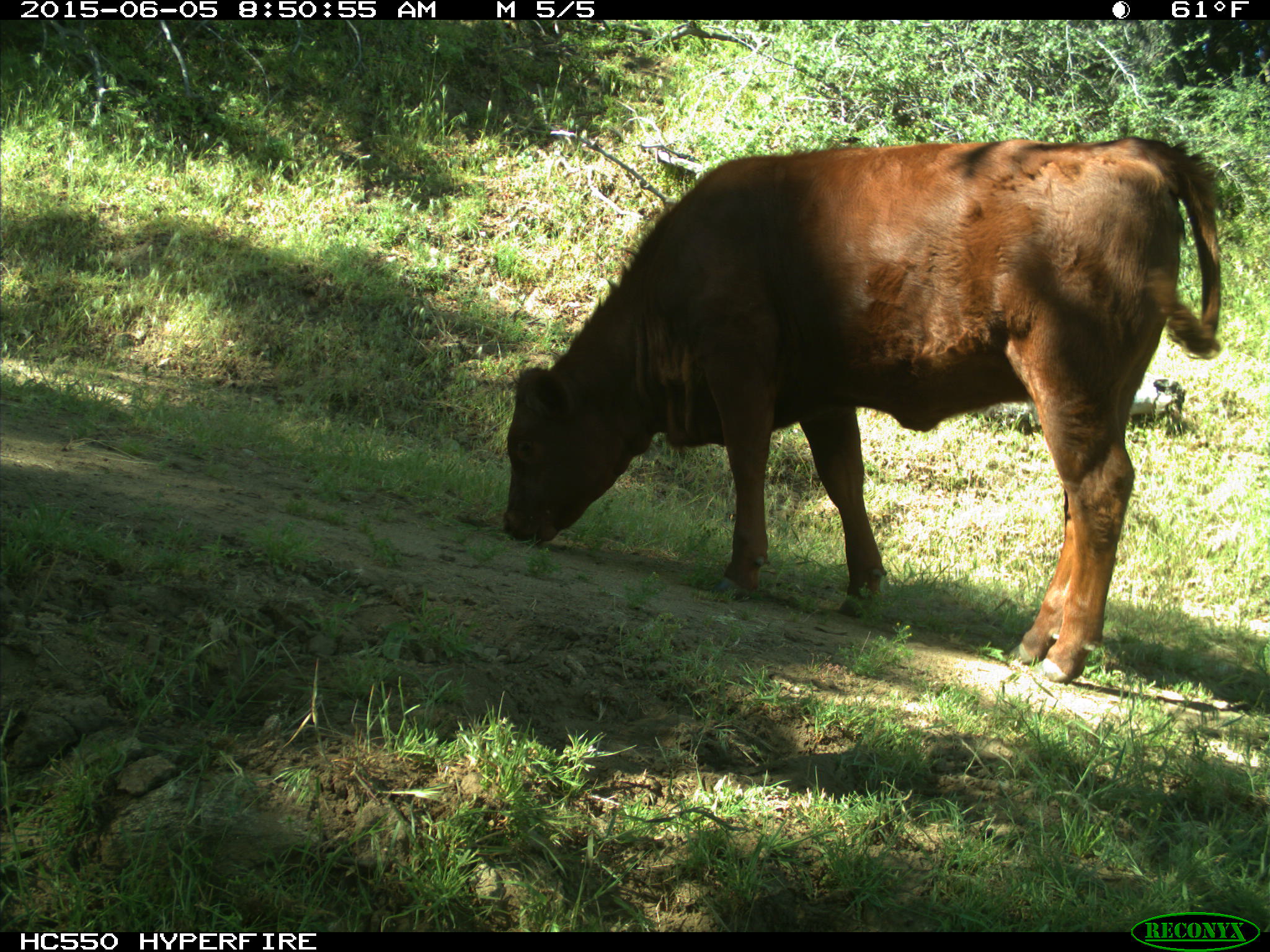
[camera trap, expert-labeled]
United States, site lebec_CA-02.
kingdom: Animalia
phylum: Chordata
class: Mammalia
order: Artiodactyla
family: Bovidae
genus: Bos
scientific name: Bos taurus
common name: domestic cow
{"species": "Bos taurus (domestic cow)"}